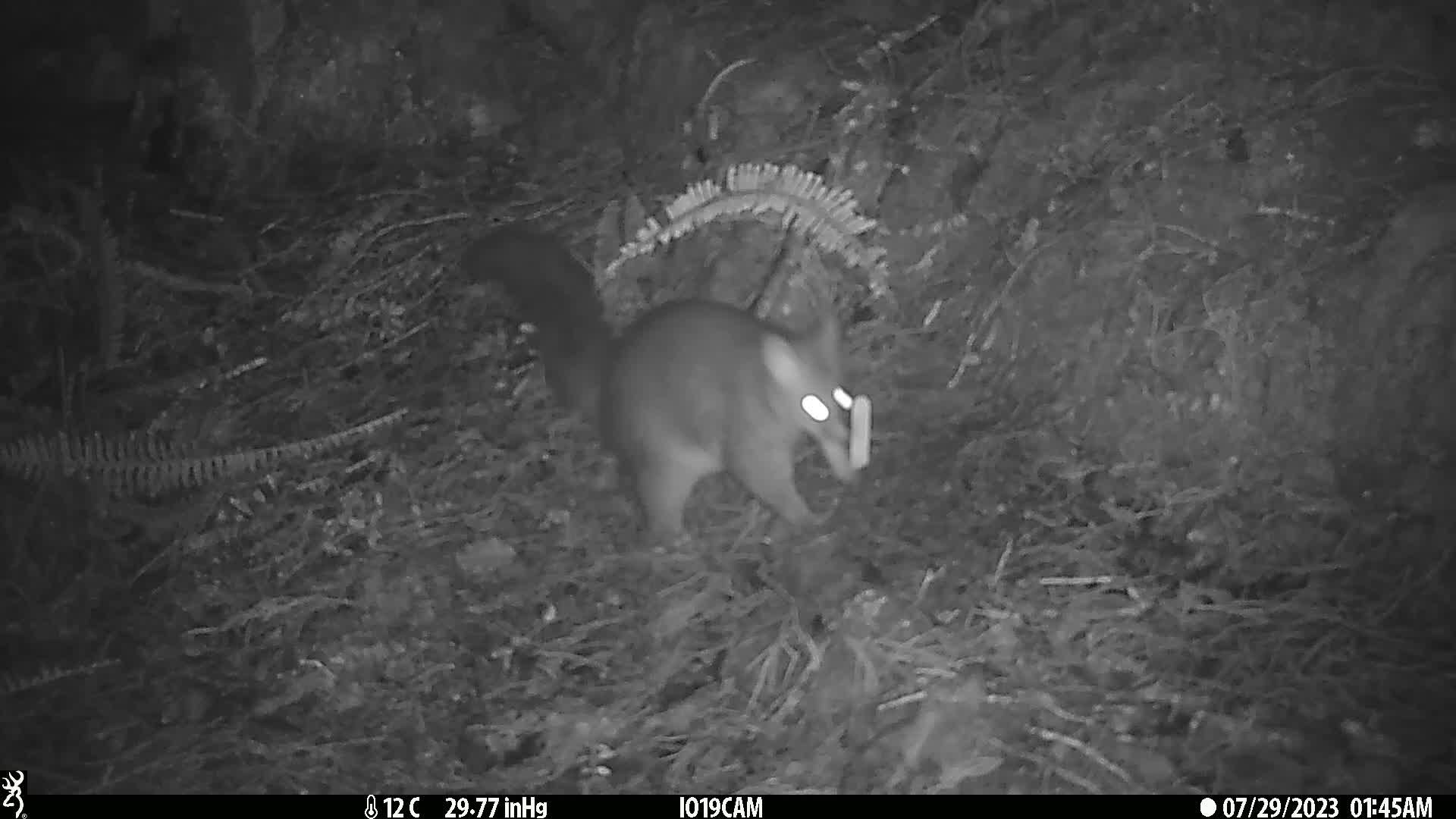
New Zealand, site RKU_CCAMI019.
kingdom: Animalia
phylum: Chordata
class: Mammalia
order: Diprotodontia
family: Phalangeridae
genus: Trichosurus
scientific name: Trichosurus vulpecula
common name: common brushtail possum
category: possum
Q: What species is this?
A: Possum (common brushtail possum) (Trichosurus vulpecula).